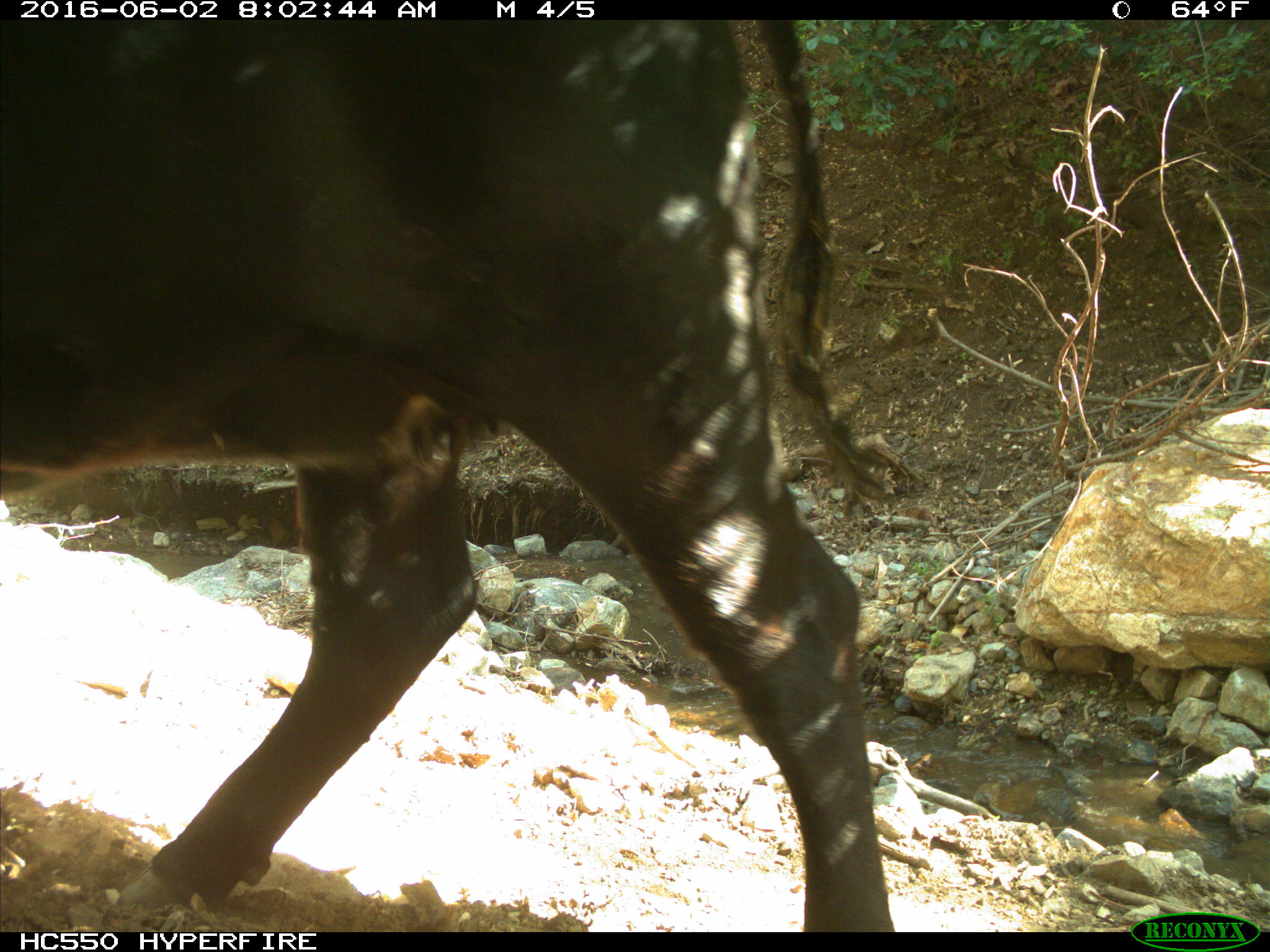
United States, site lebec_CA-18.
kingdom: Animalia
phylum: Chordata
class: Mammalia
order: Artiodactyla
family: Bovidae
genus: Bos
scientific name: Bos taurus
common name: domestic cow